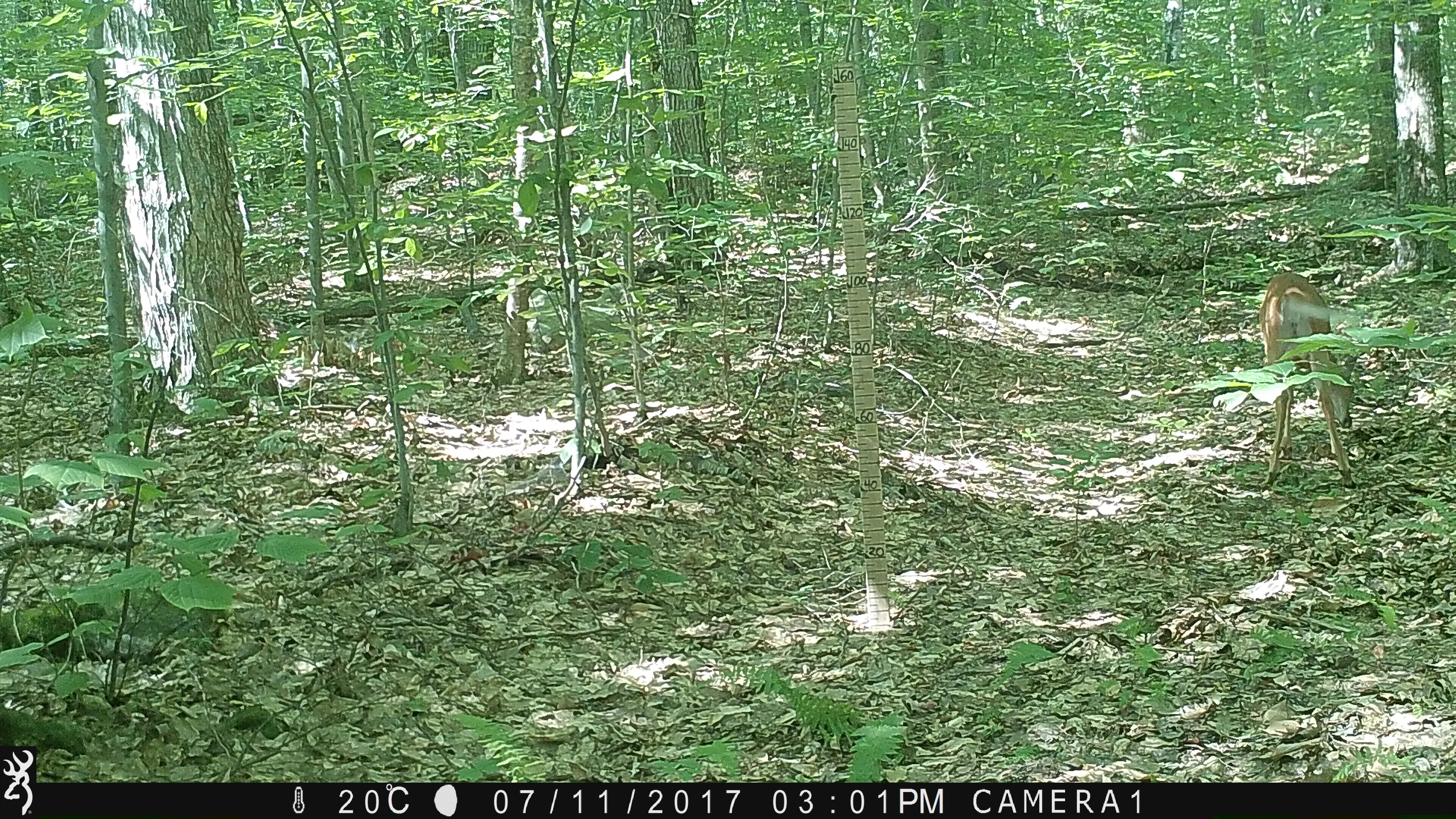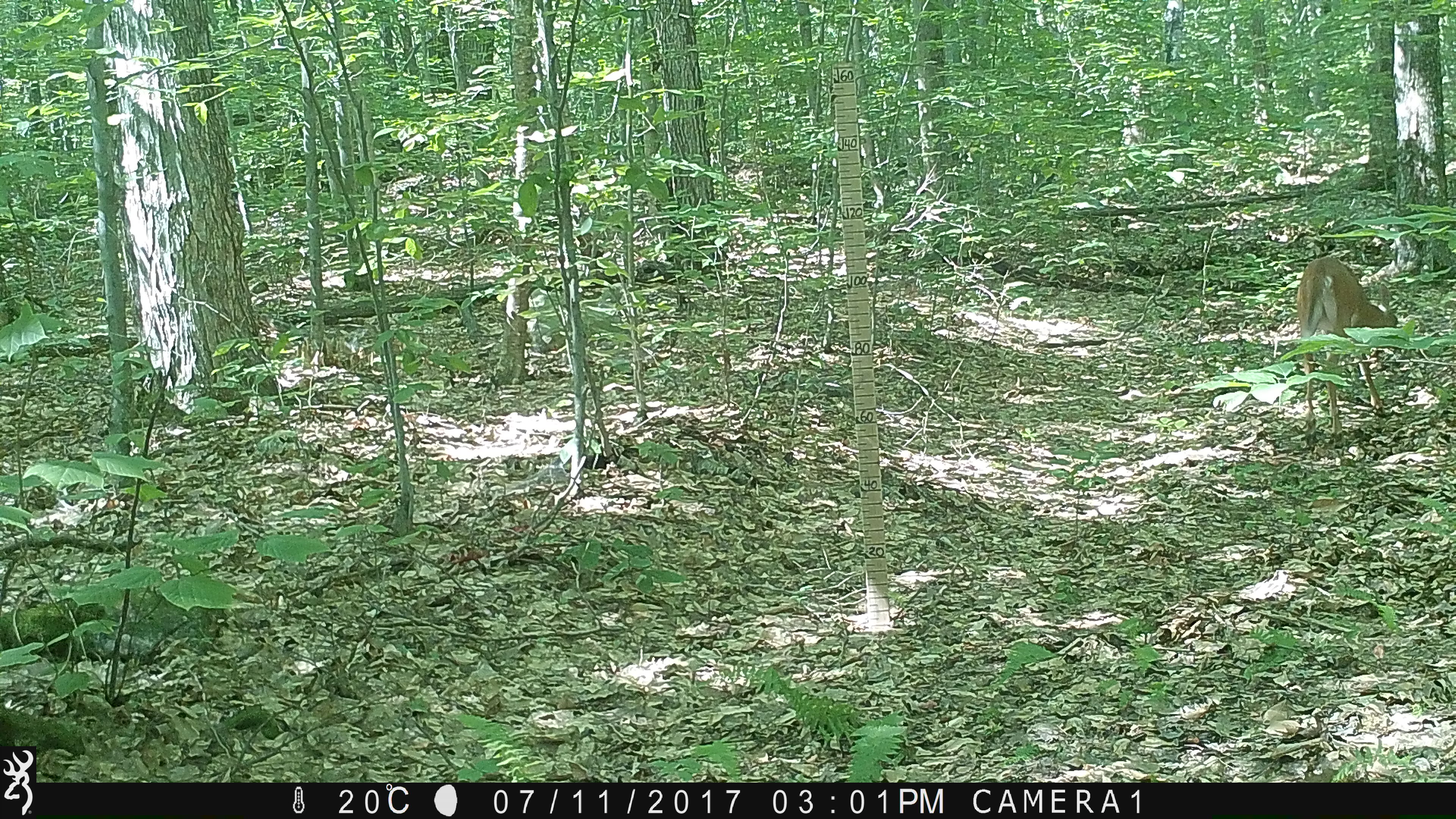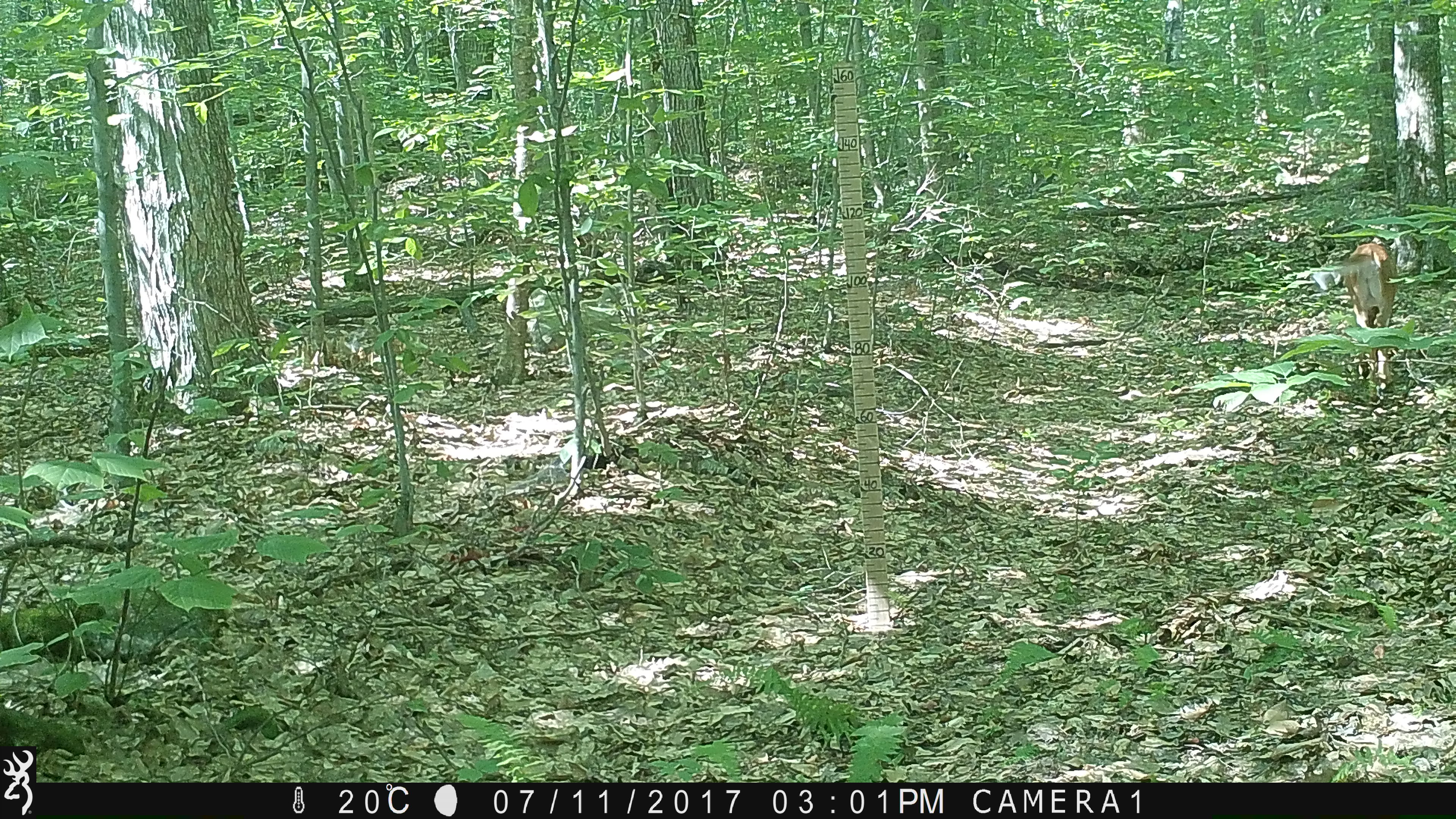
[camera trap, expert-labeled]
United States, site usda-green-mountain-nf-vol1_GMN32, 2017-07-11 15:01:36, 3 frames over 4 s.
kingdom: Animalia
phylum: Chordata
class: Mammalia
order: Artiodactyla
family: Cervidae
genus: Odocoileus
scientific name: Odocoileus virginianus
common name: white-tailed deer